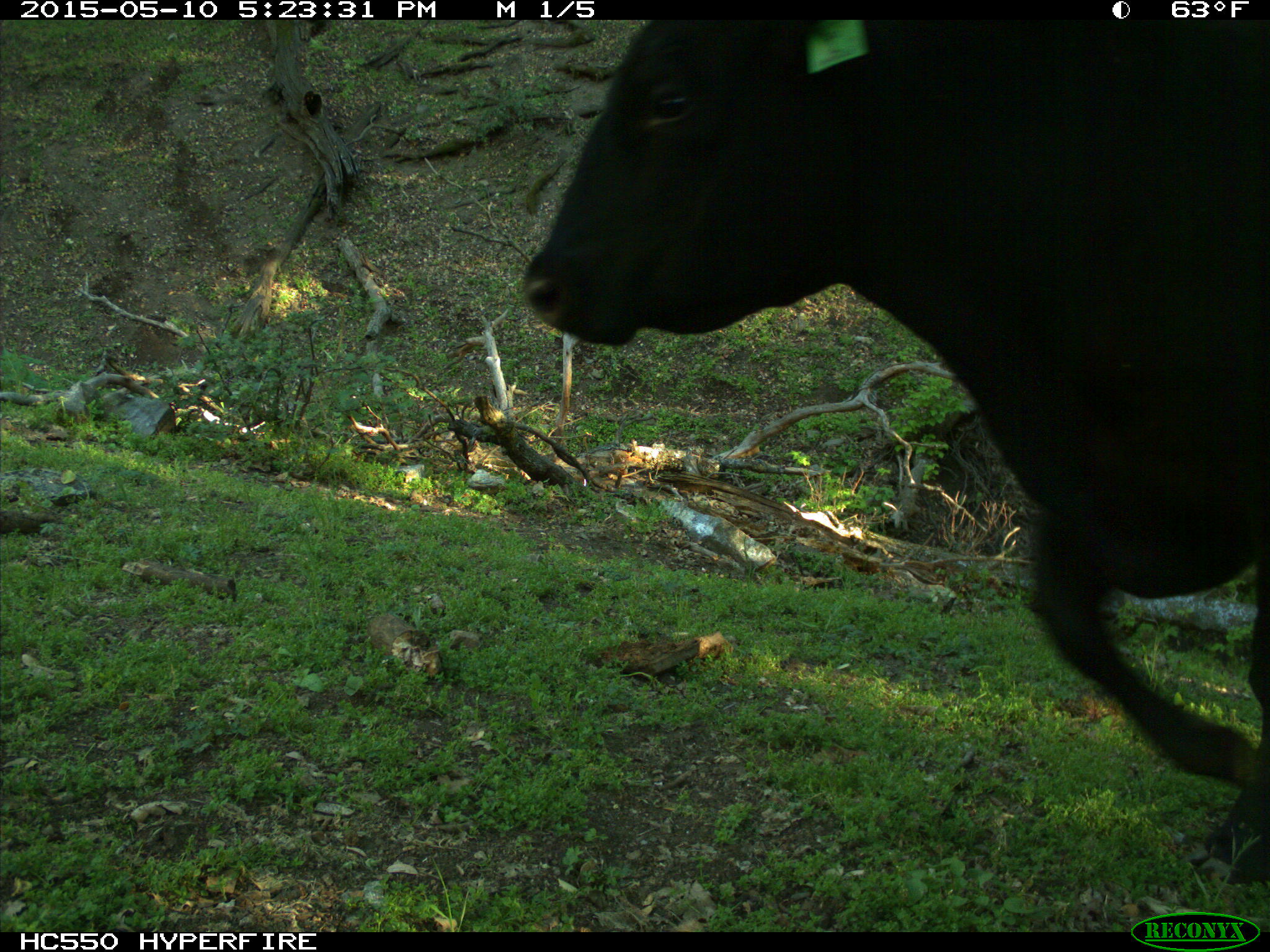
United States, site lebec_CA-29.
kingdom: Animalia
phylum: Chordata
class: Mammalia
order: Artiodactyla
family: Bovidae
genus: Bos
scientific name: Bos taurus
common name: domestic cow